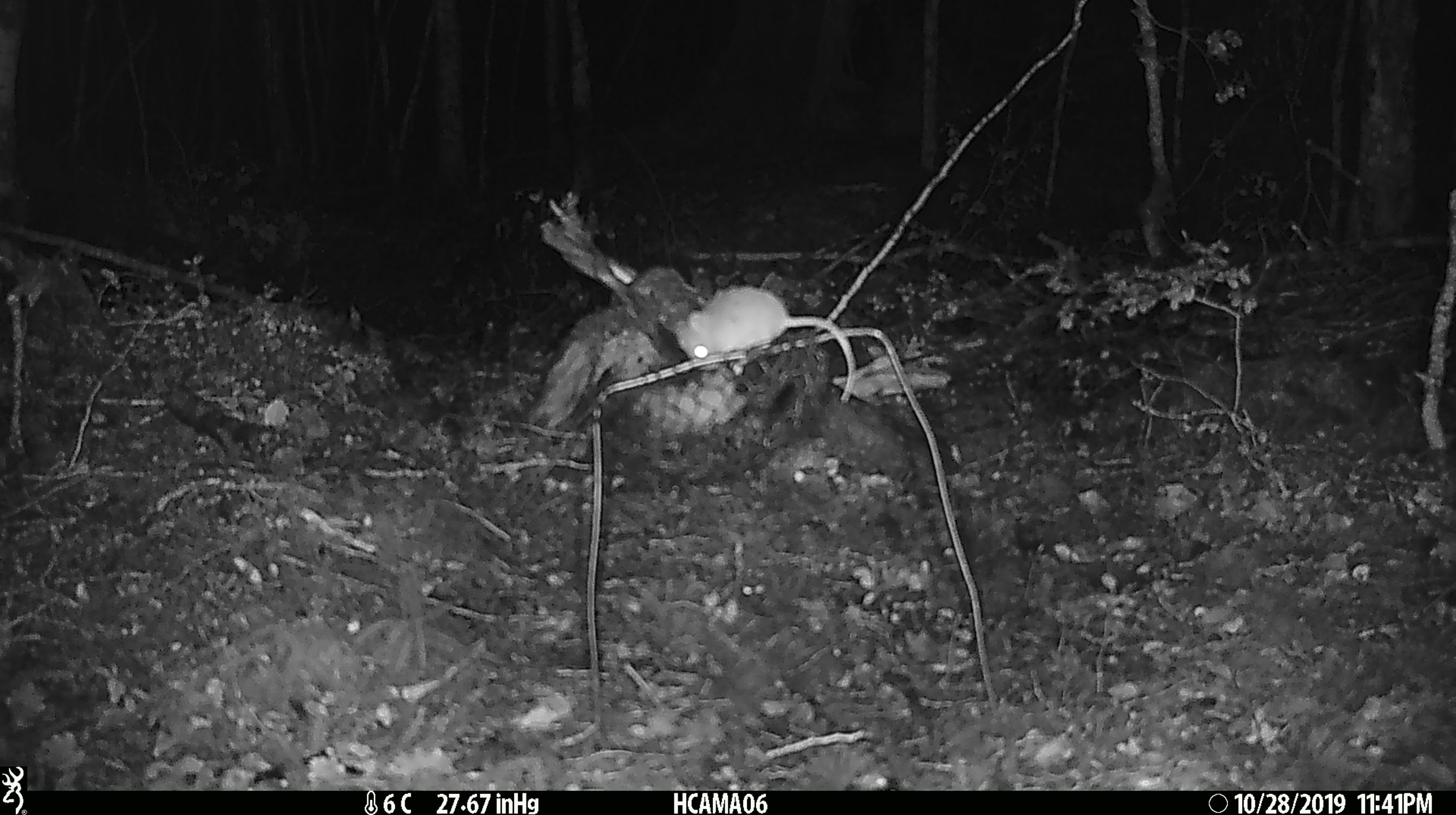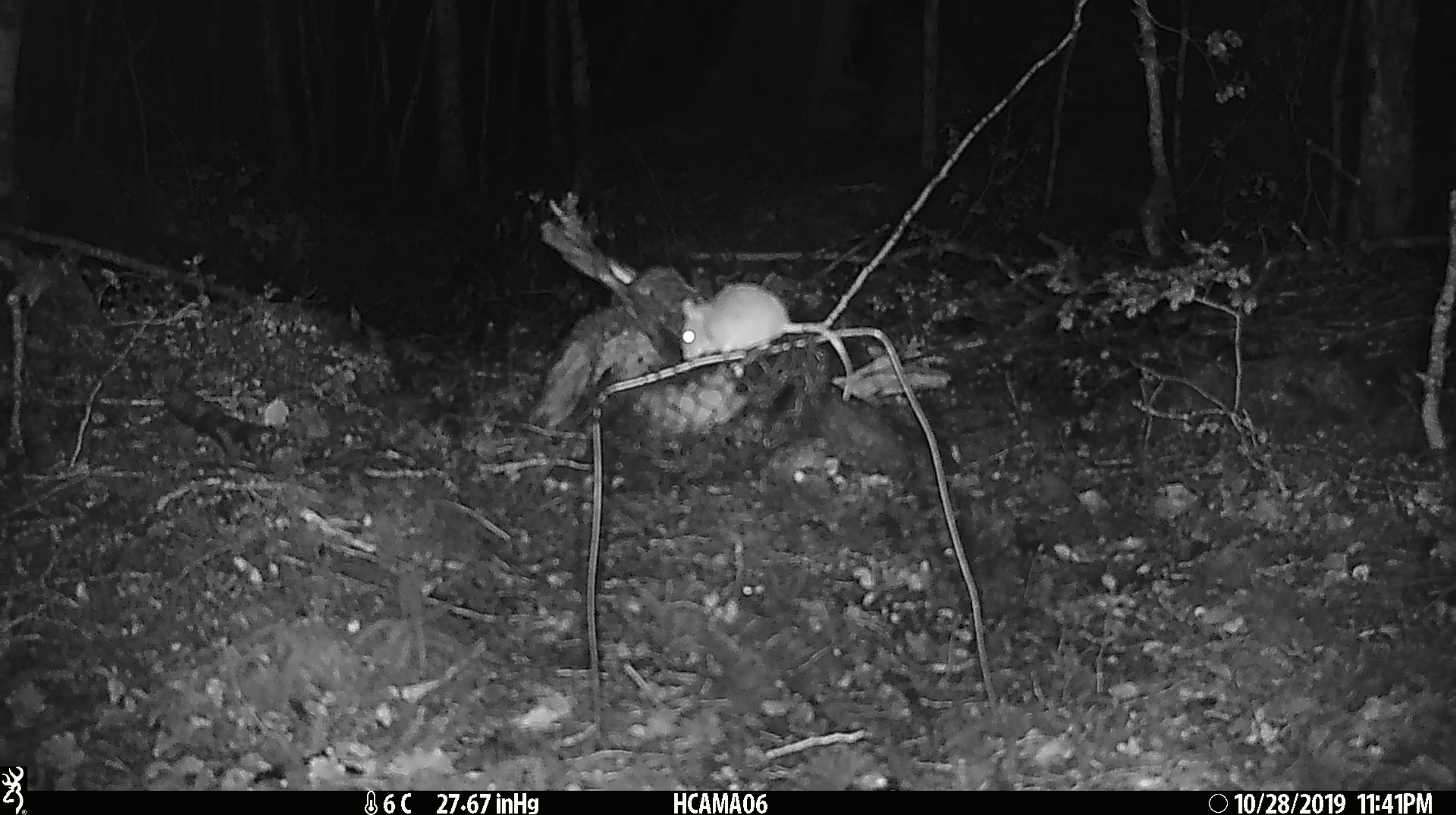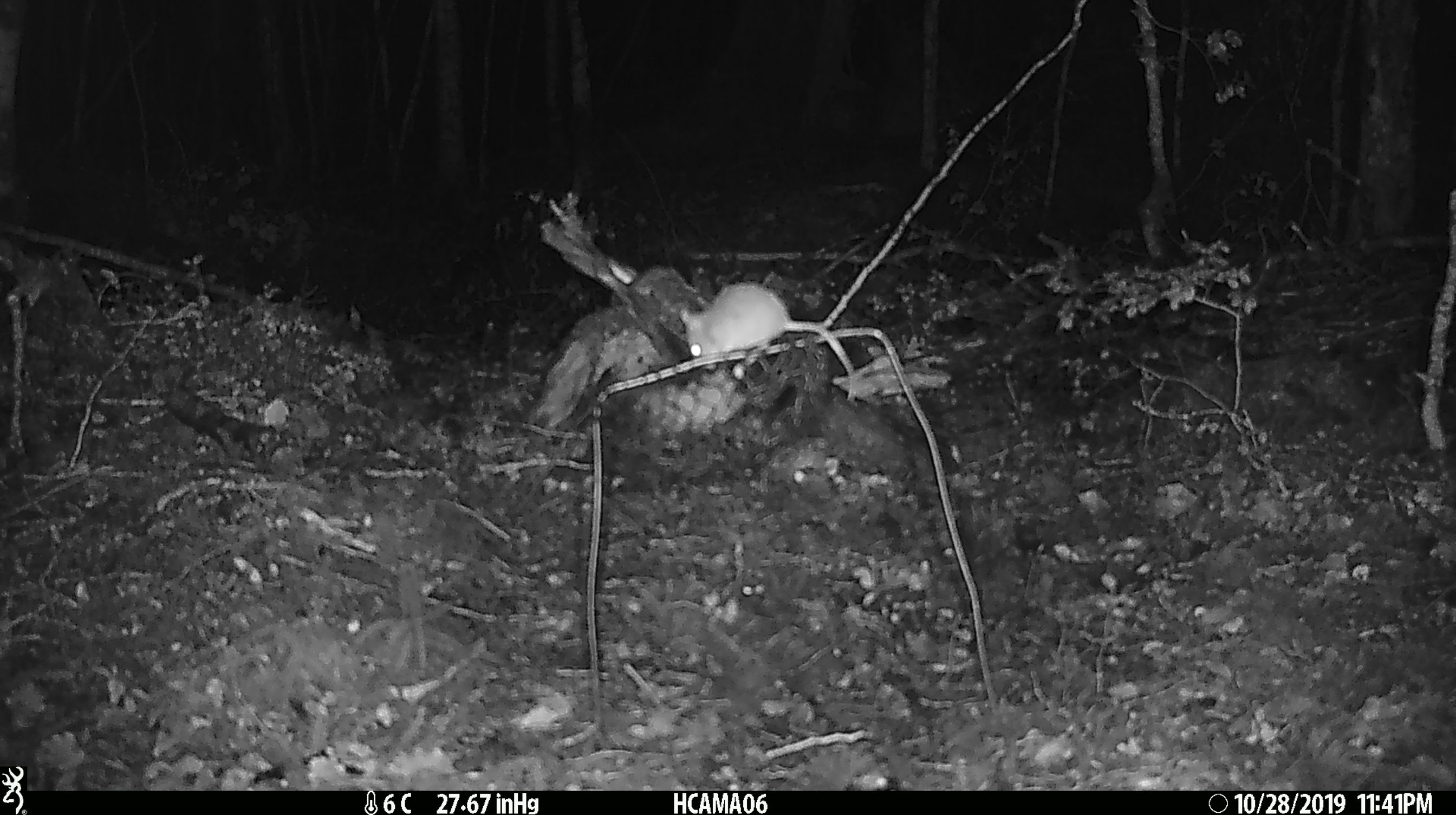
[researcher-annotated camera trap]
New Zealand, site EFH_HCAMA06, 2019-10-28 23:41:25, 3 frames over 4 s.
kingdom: Animalia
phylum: Chordata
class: Mammalia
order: Rodentia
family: Muridae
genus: Mus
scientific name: Mus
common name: mouse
Mouse (Mus).